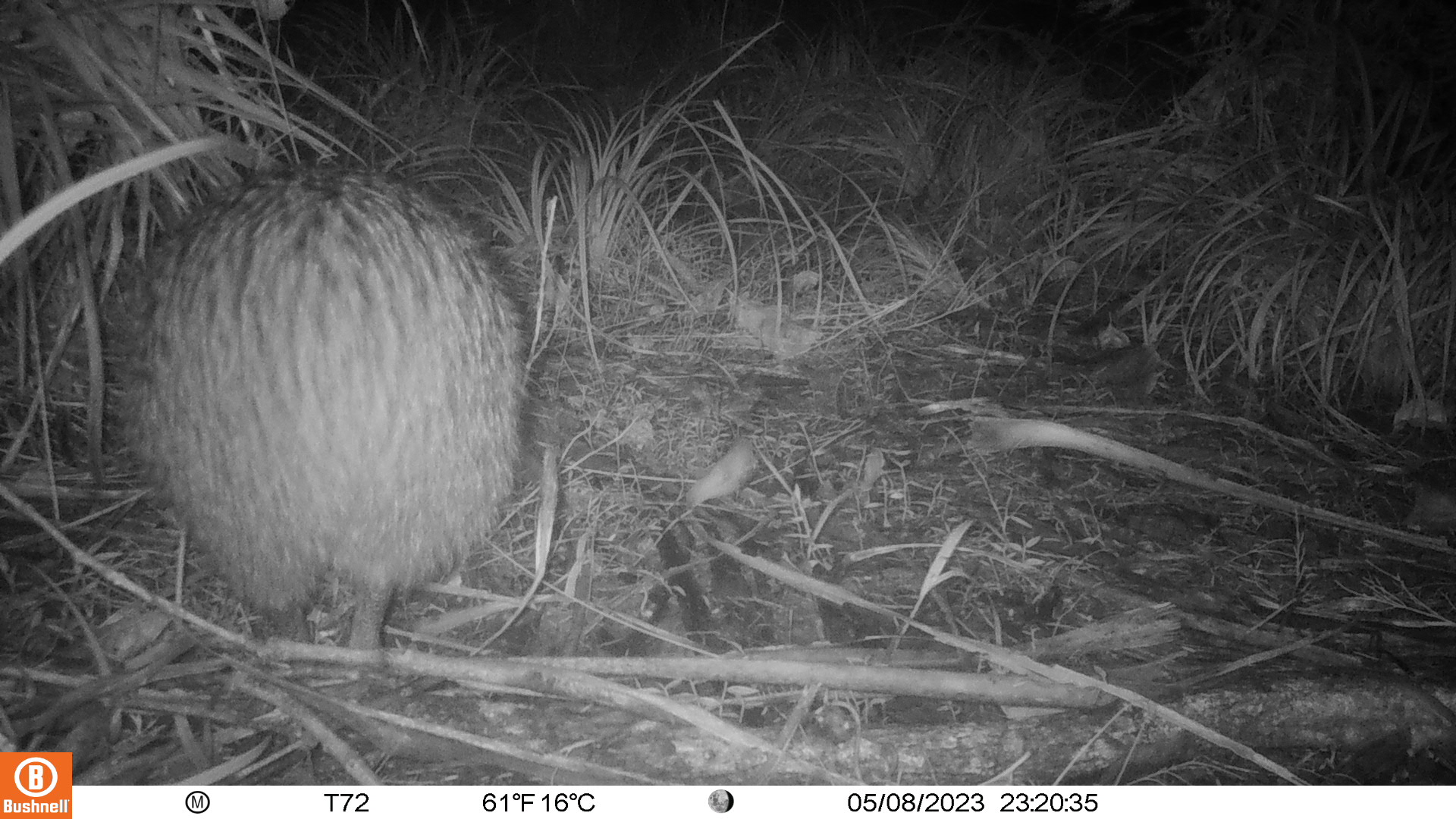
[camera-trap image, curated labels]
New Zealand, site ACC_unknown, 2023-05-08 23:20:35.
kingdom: Animalia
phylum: Chordata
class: Aves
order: Apterygiformes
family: Apterygidae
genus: Apteryx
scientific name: Apteryx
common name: kiwi